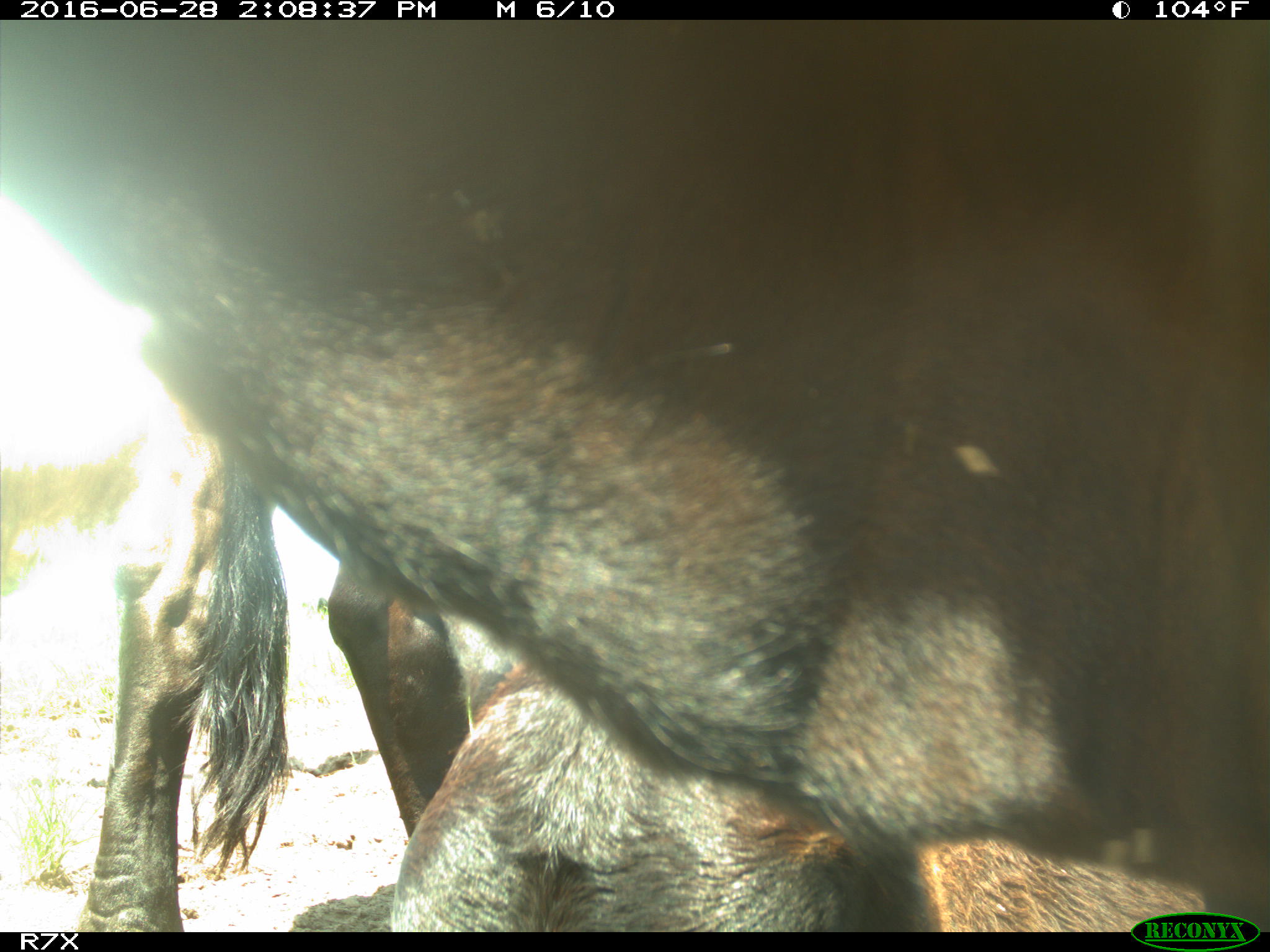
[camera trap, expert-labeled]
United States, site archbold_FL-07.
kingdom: Animalia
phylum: Chordata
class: Mammalia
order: Artiodactyla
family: Bovidae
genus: Bos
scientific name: Bos taurus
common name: domestic cow